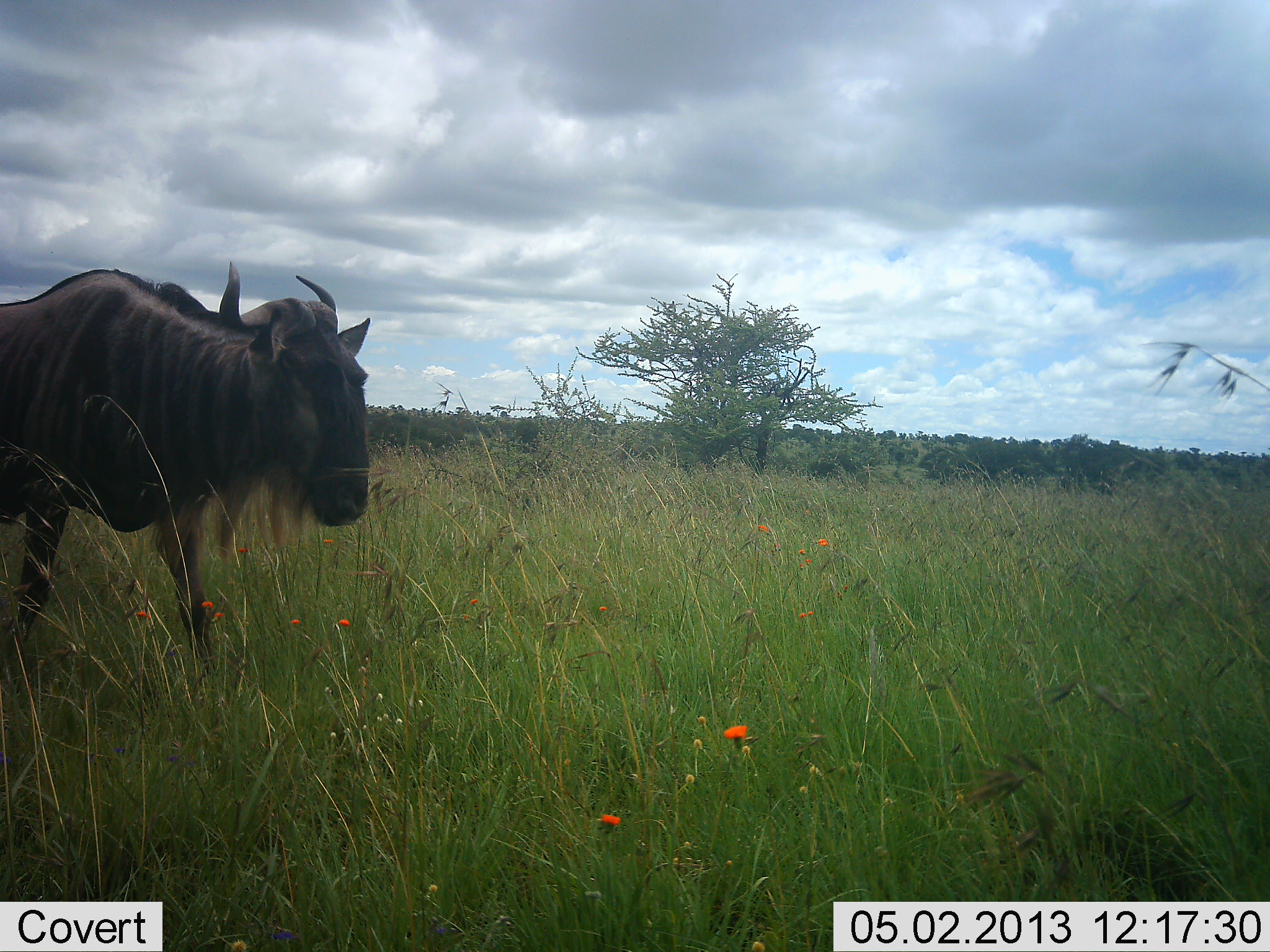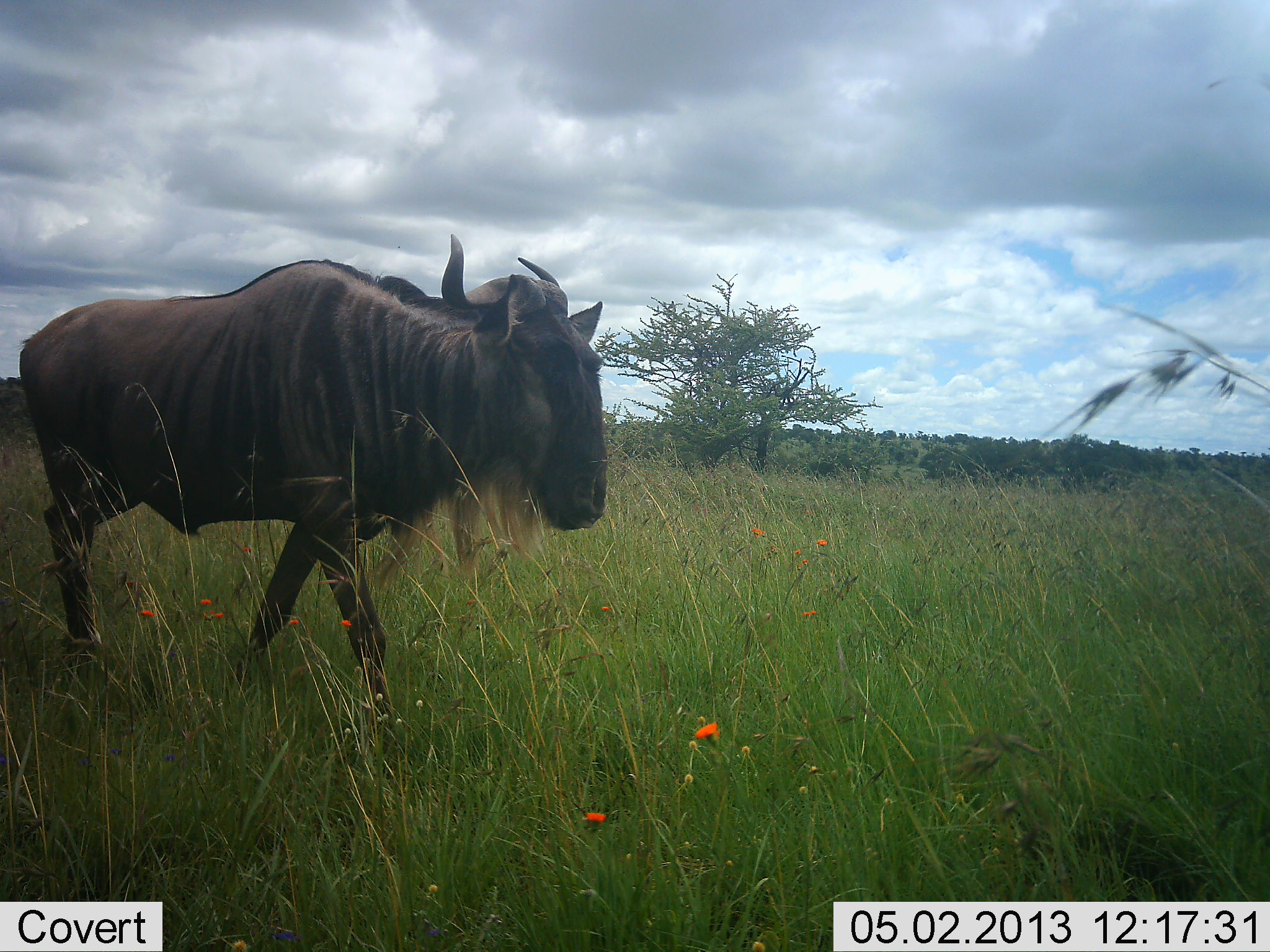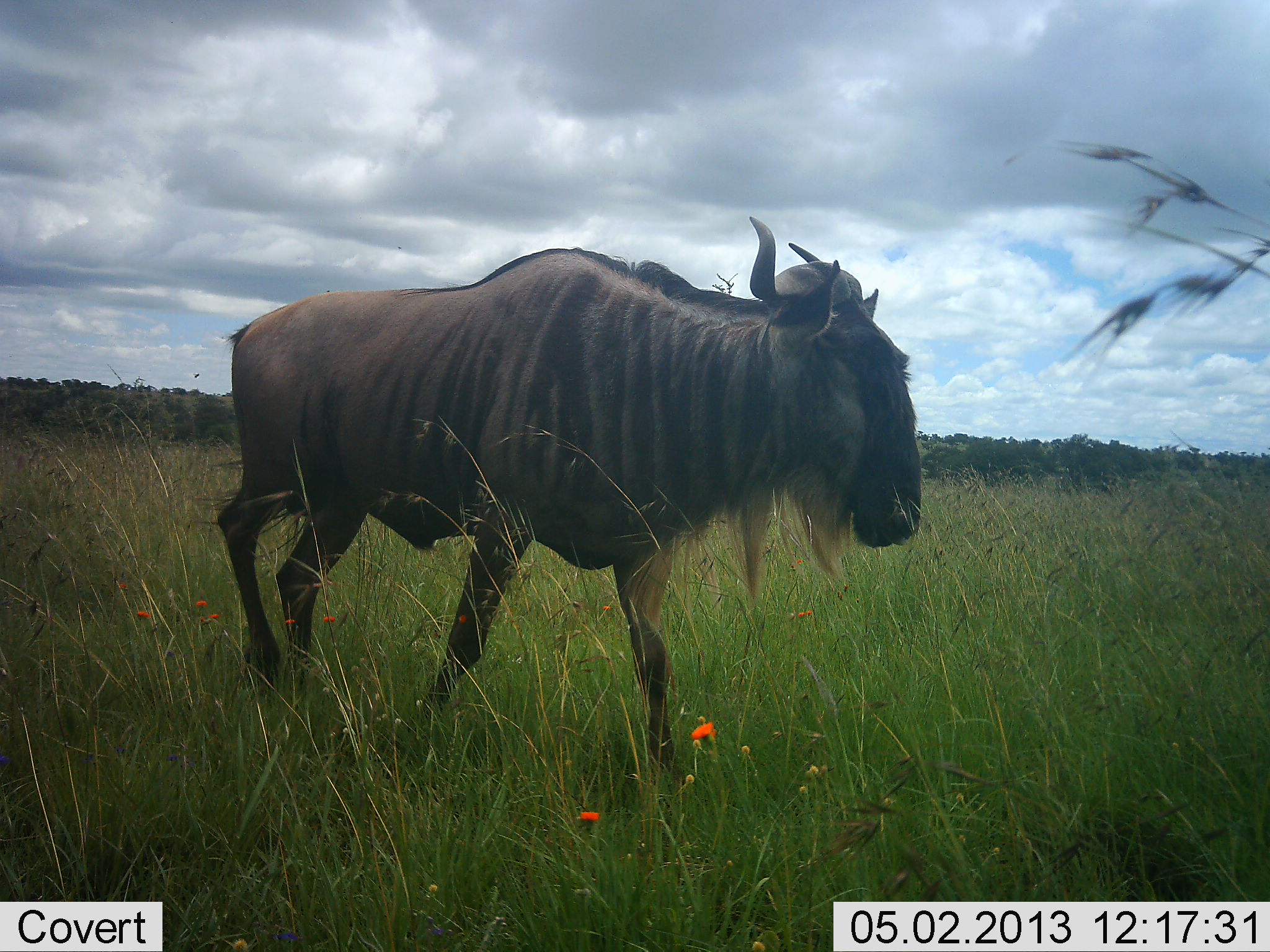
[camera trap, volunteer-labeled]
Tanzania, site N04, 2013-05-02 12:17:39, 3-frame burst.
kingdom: Animalia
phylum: Chordata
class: Mammalia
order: Artiodactyla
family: Bovidae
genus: Connochaetes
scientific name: Connochaetes taurinus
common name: blue wildebeest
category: wildebeest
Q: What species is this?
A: Wildebeest (blue wildebeest) (Connochaetes taurinus).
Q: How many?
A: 1.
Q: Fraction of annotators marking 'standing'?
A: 10%.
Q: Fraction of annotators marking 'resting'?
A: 0%.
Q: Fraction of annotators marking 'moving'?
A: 100%.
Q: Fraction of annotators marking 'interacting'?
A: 0%.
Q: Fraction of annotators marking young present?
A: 0%.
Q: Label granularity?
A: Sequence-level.